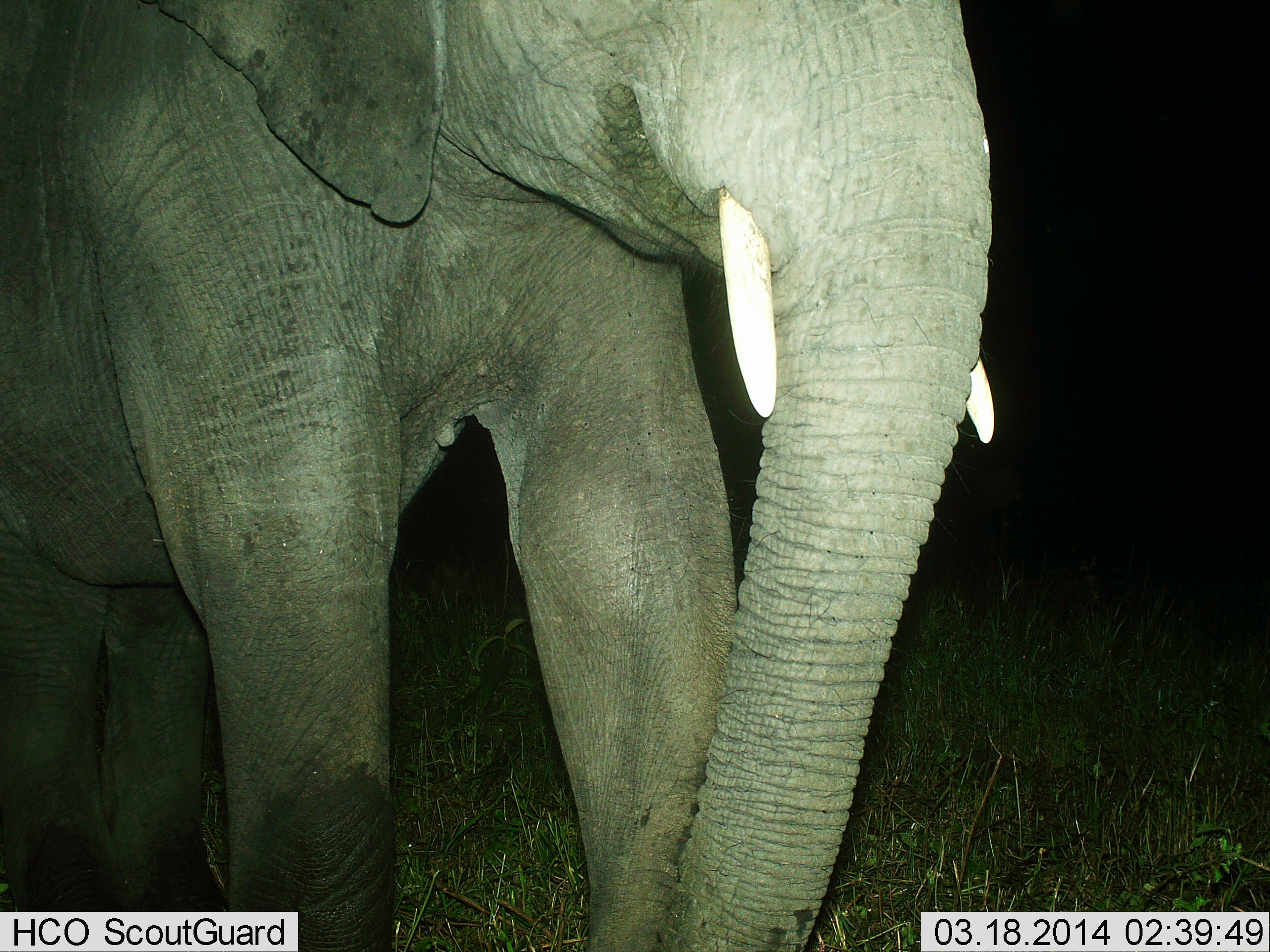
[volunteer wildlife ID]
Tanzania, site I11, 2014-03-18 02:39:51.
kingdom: Animalia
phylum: Chordata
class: Mammalia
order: Proboscidea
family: Elephantidae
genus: Loxodonta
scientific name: Loxodonta africana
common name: african bush elephant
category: elephant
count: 1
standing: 70%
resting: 0%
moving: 30%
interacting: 0%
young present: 0%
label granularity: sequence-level